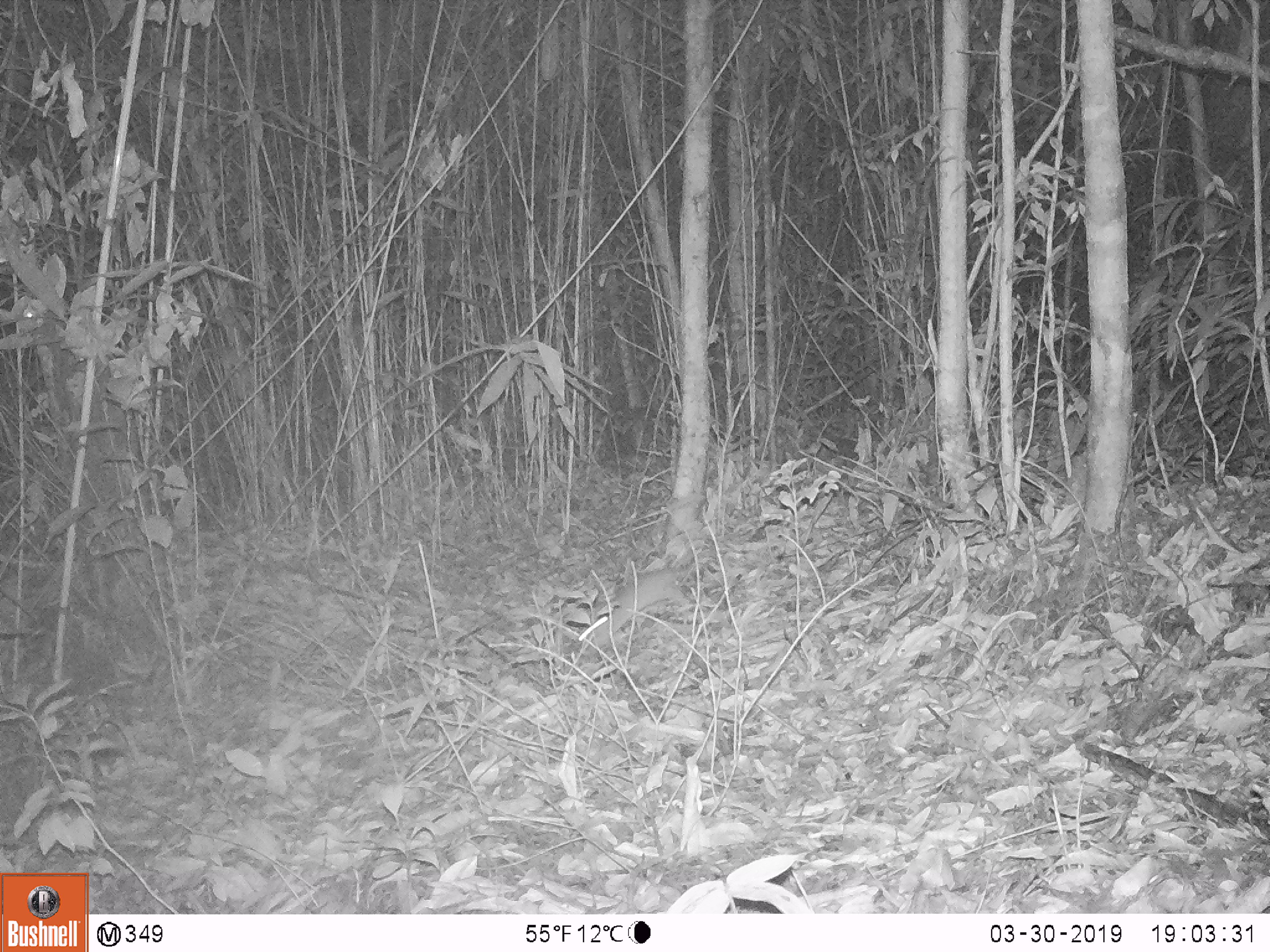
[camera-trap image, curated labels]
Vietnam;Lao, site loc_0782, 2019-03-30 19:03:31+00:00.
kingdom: Animalia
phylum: Chordata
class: Mammalia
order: Rodentia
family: Muridae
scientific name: Muridae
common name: old-world mice and rats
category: unidentified murid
Unidentified murid (old-world mice and rats) (Muridae). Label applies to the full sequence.